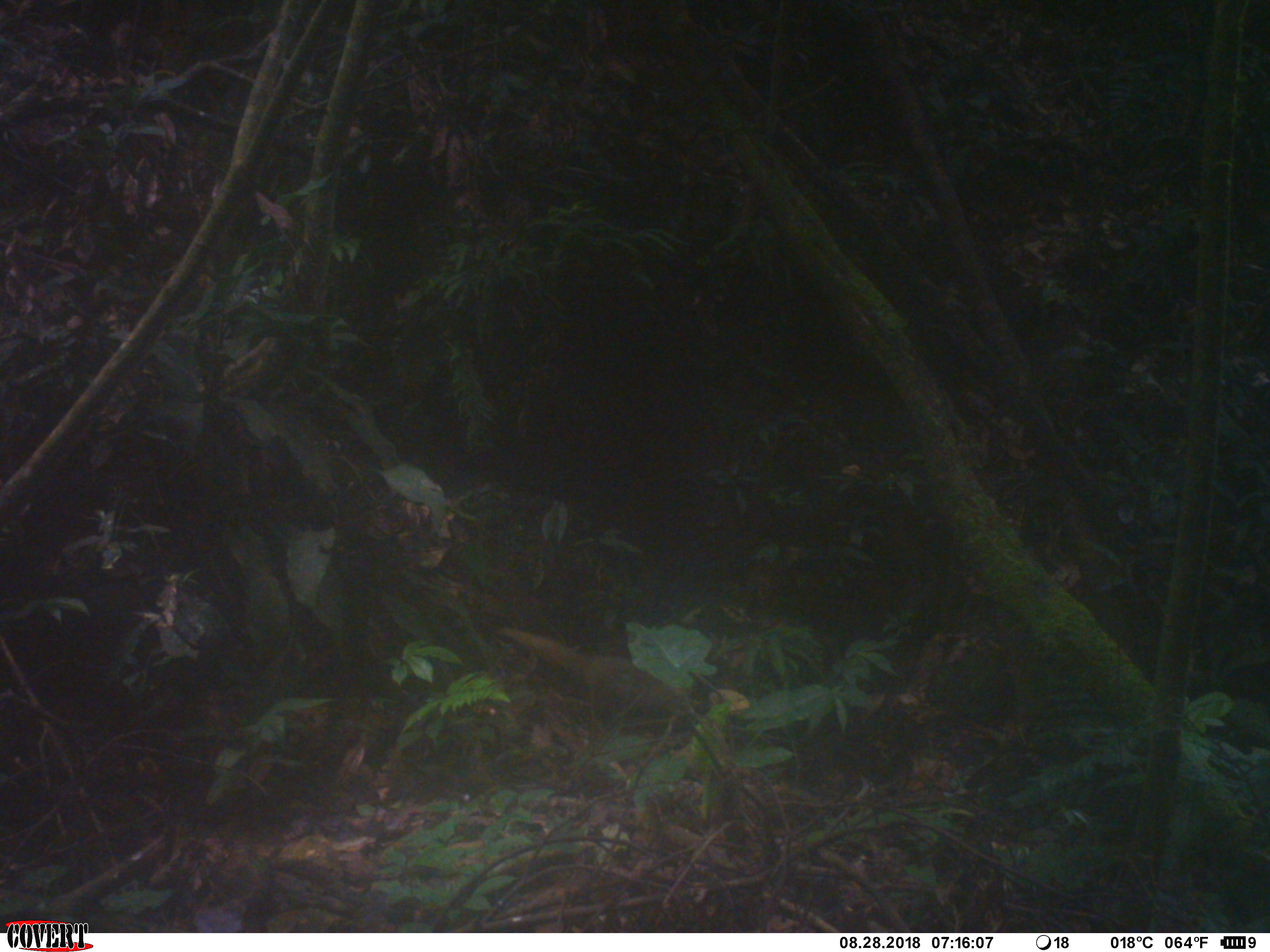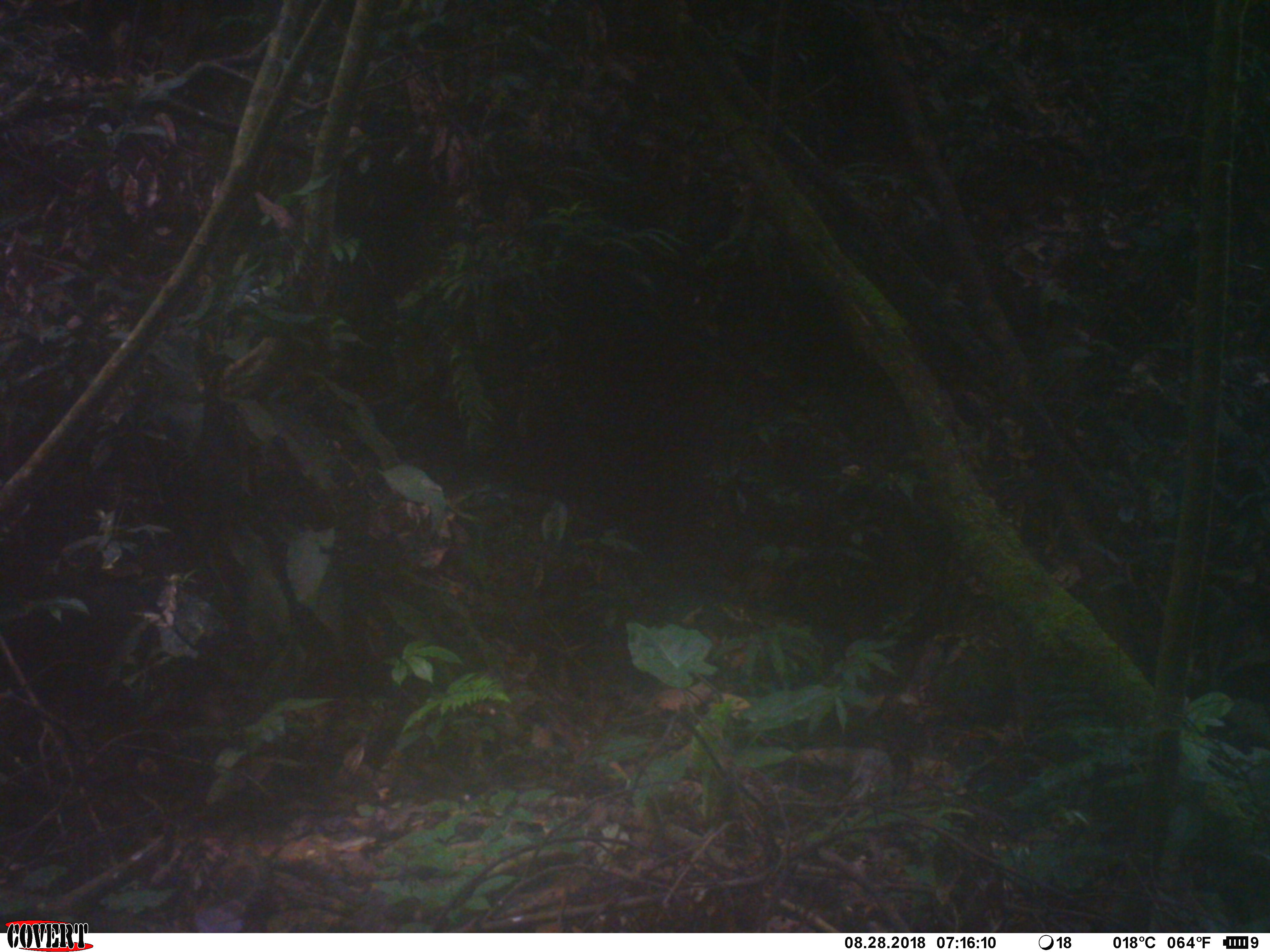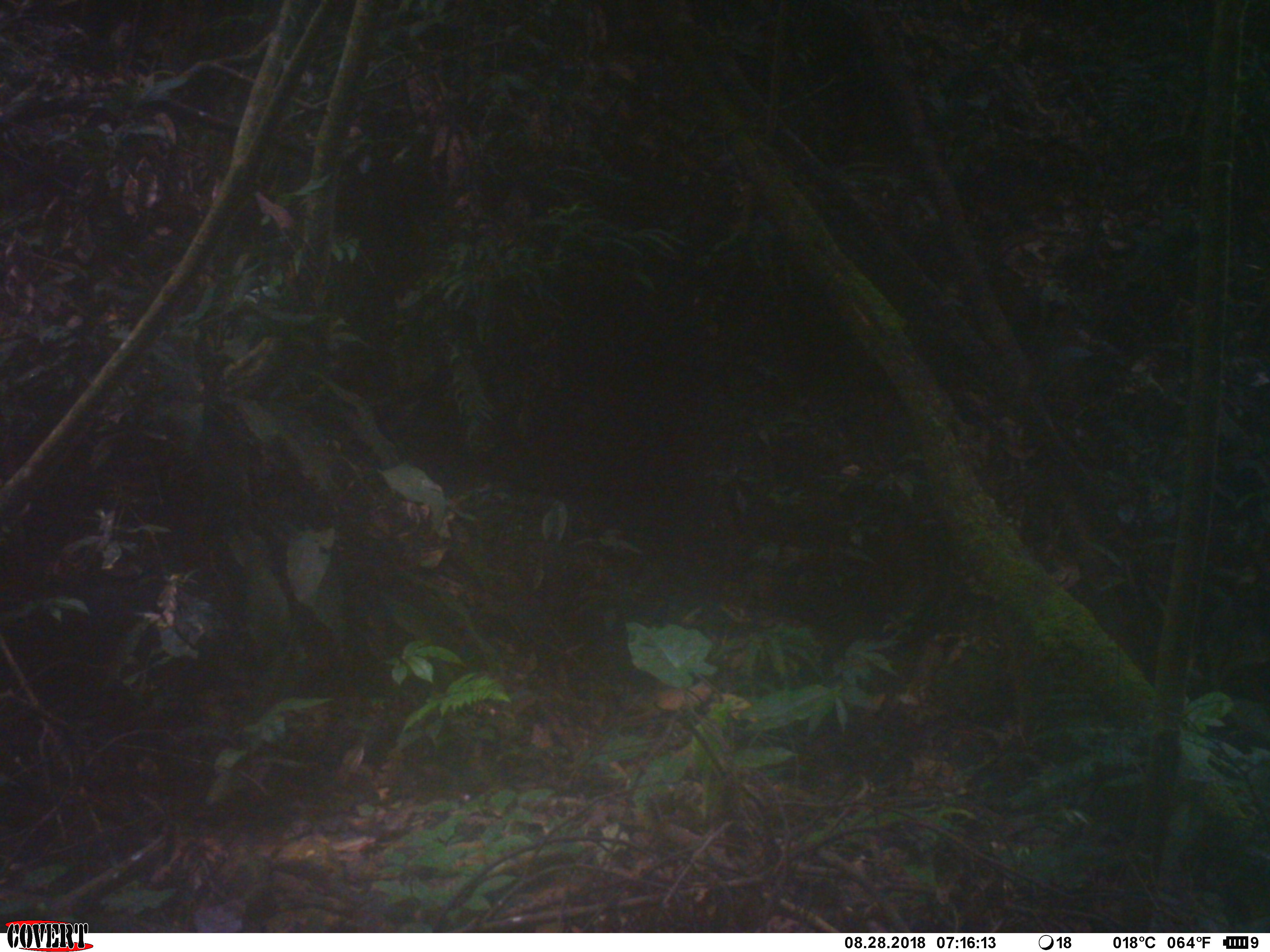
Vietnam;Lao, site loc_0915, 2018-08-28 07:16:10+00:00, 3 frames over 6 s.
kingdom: Animalia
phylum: Chordata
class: Mammalia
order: Carnivora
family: Herpestidae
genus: Urva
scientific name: Urva urva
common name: crab-eating mongoose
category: crab eating mongoose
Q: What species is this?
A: Crab eating mongoose (crab-eating mongoose) (Urva urva).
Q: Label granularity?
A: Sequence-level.